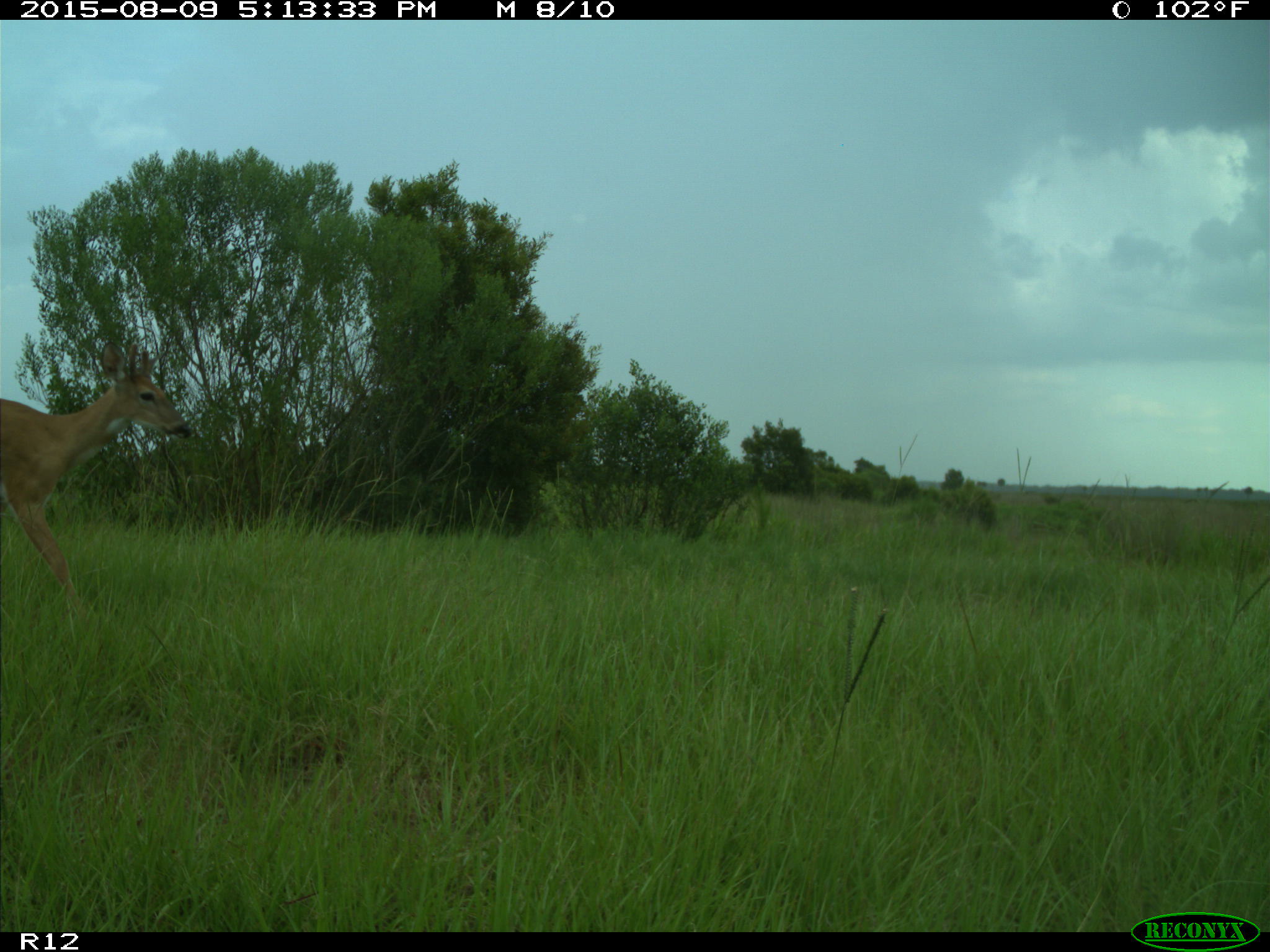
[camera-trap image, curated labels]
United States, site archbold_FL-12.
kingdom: Animalia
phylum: Chordata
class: Mammalia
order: Artiodactyla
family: Cervidae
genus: Odocoileus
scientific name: Odocoileus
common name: deer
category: unidentified deer